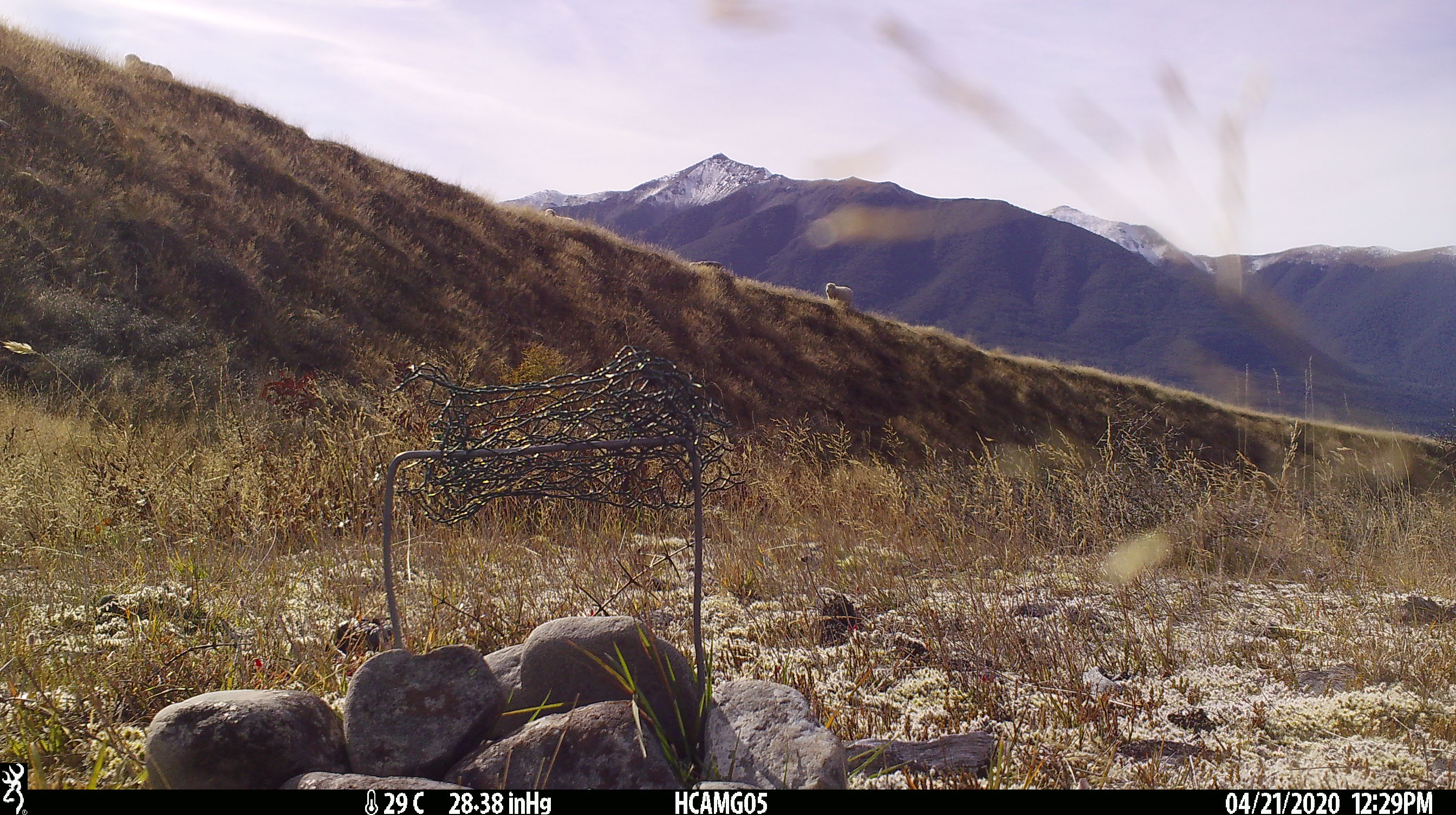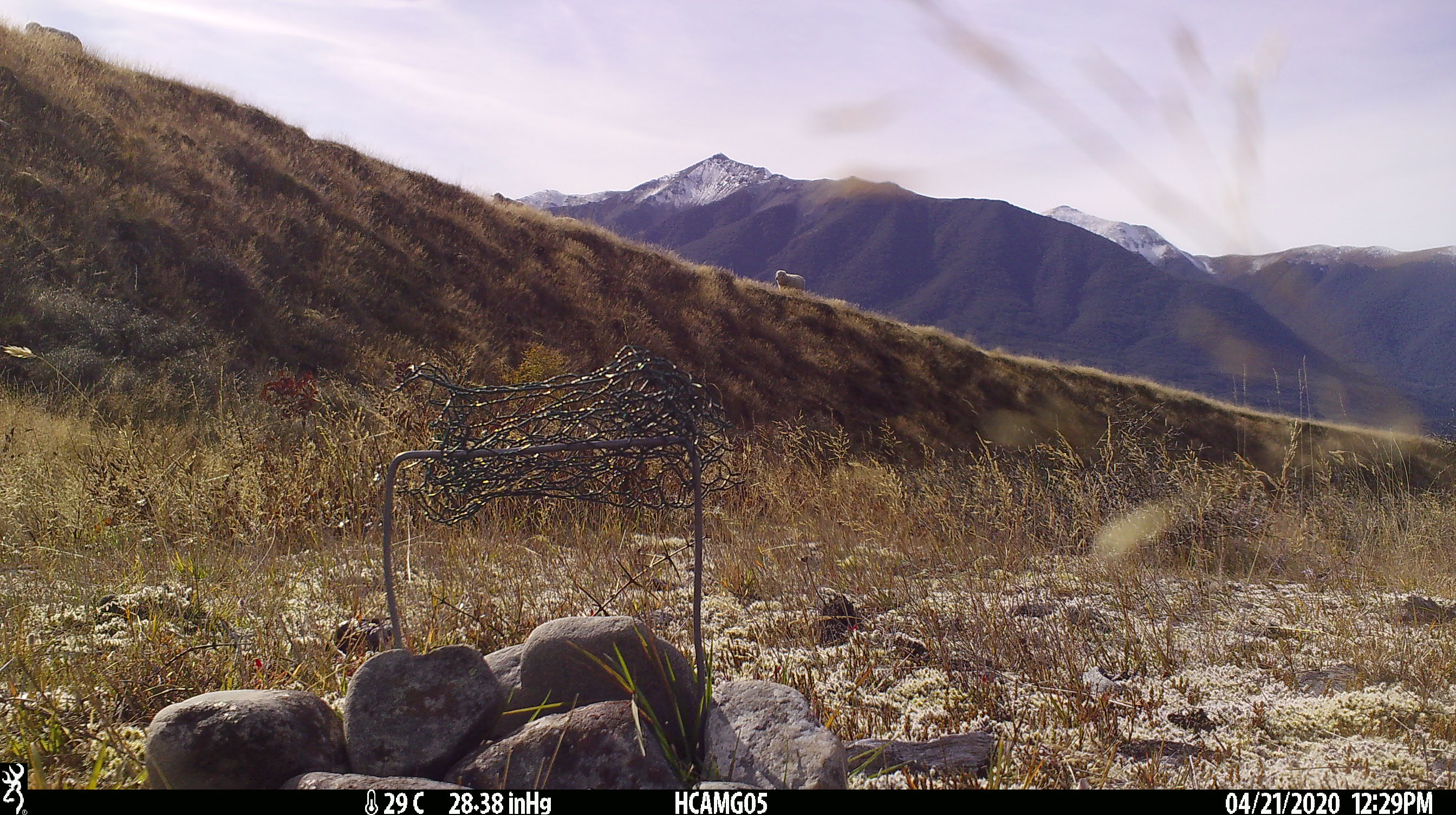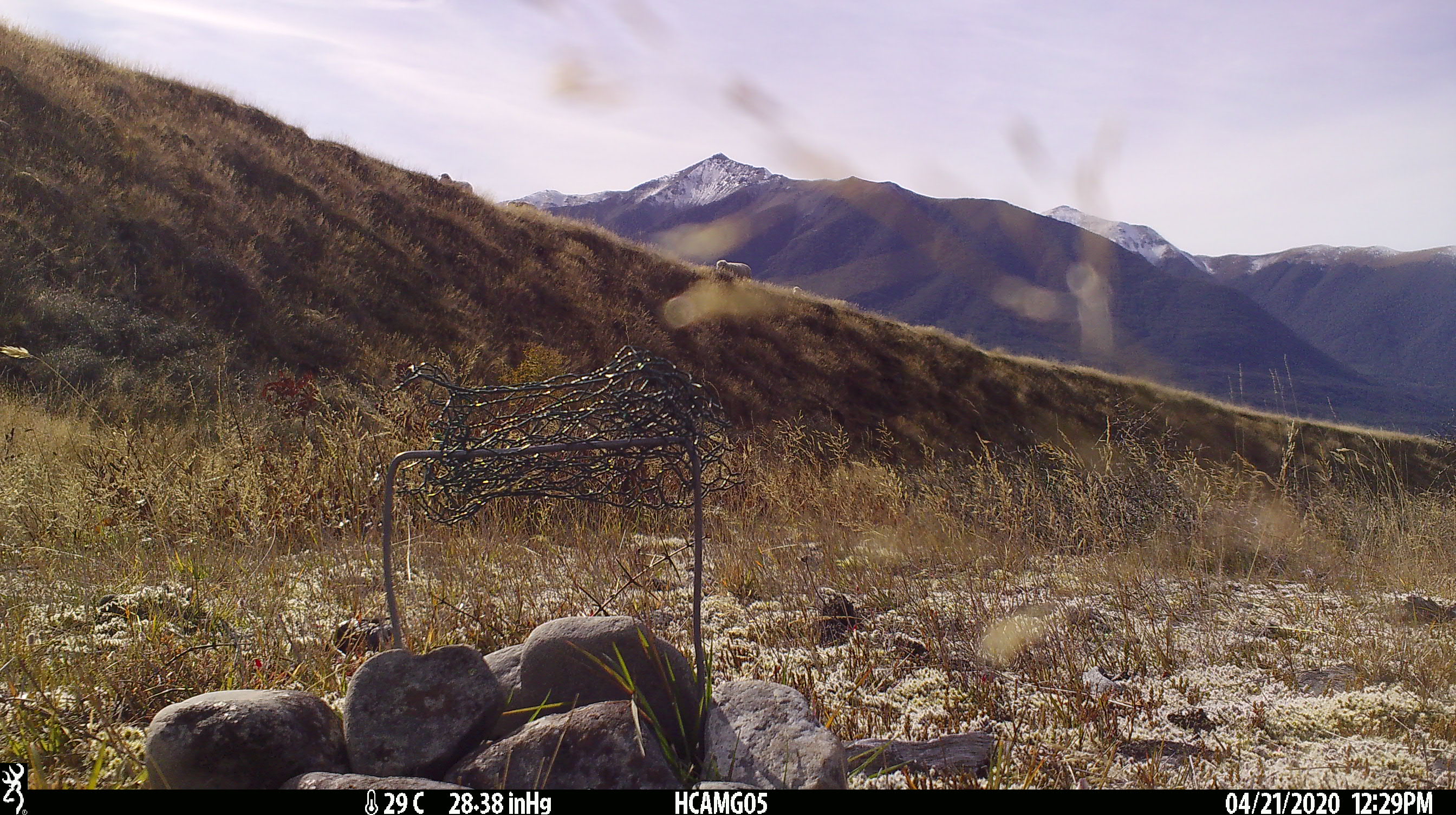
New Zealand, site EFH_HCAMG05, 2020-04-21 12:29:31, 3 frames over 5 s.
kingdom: Animalia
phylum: Chordata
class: Mammalia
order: Artiodactyla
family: Bovidae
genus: Ovis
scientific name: Ovis aries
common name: domestic sheep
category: sheep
Sheep (domestic sheep) (Ovis aries).